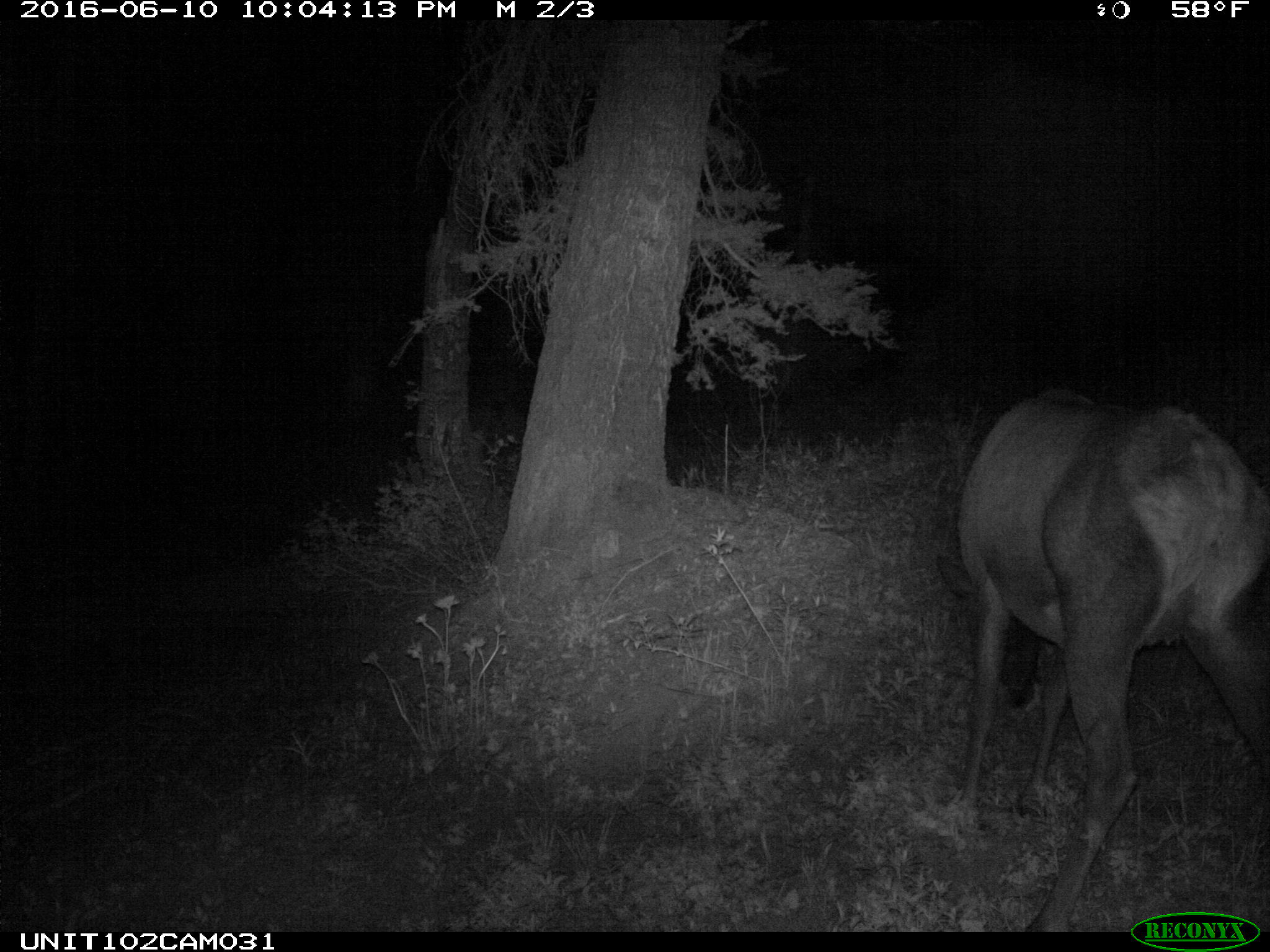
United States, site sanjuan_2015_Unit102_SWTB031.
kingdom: Animalia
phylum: Chordata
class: Mammalia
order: Artiodactyla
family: Cervidae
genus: Cervus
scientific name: Cervus elaphus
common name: red deer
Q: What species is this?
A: Cervus elaphus (red deer).